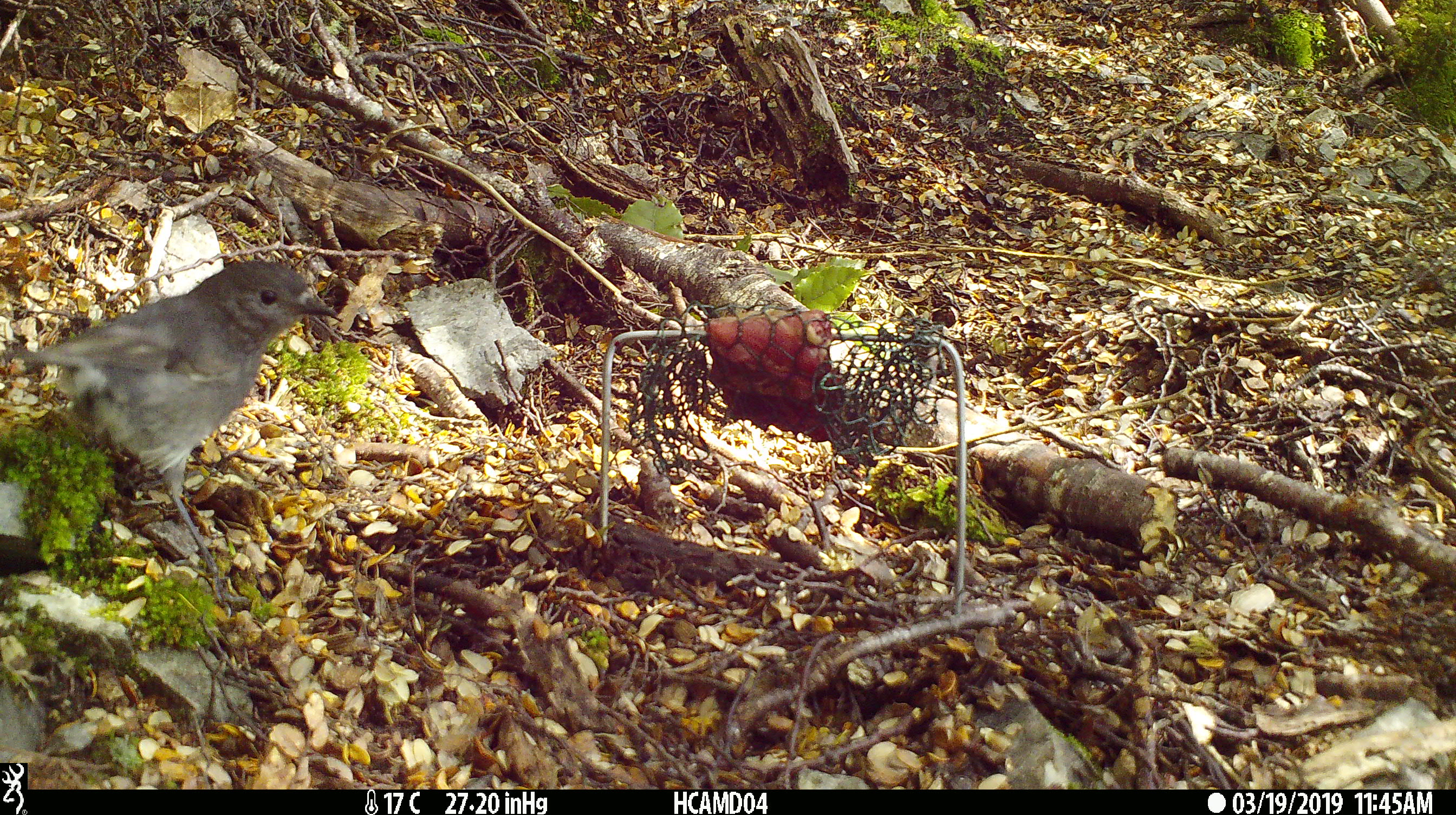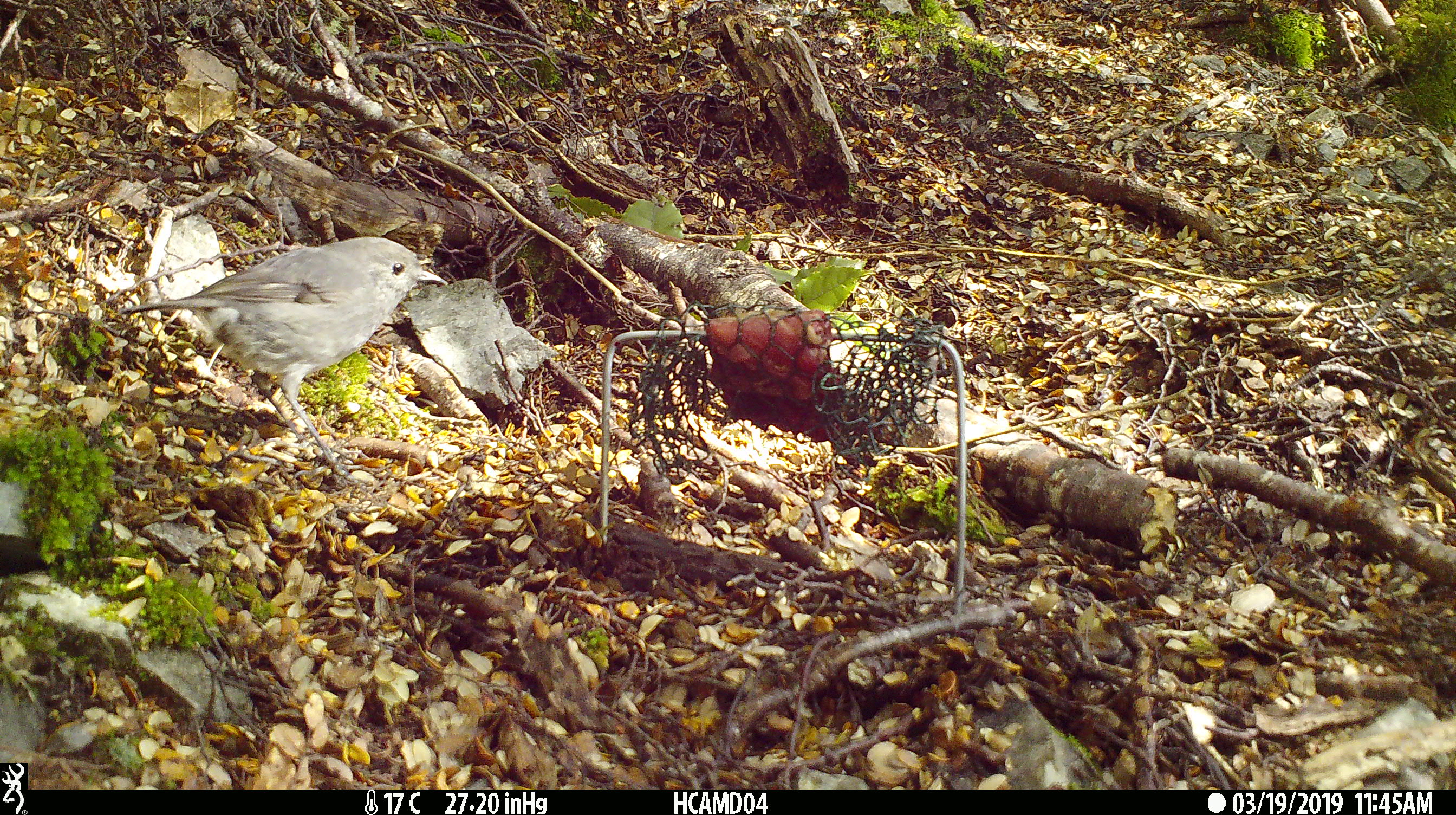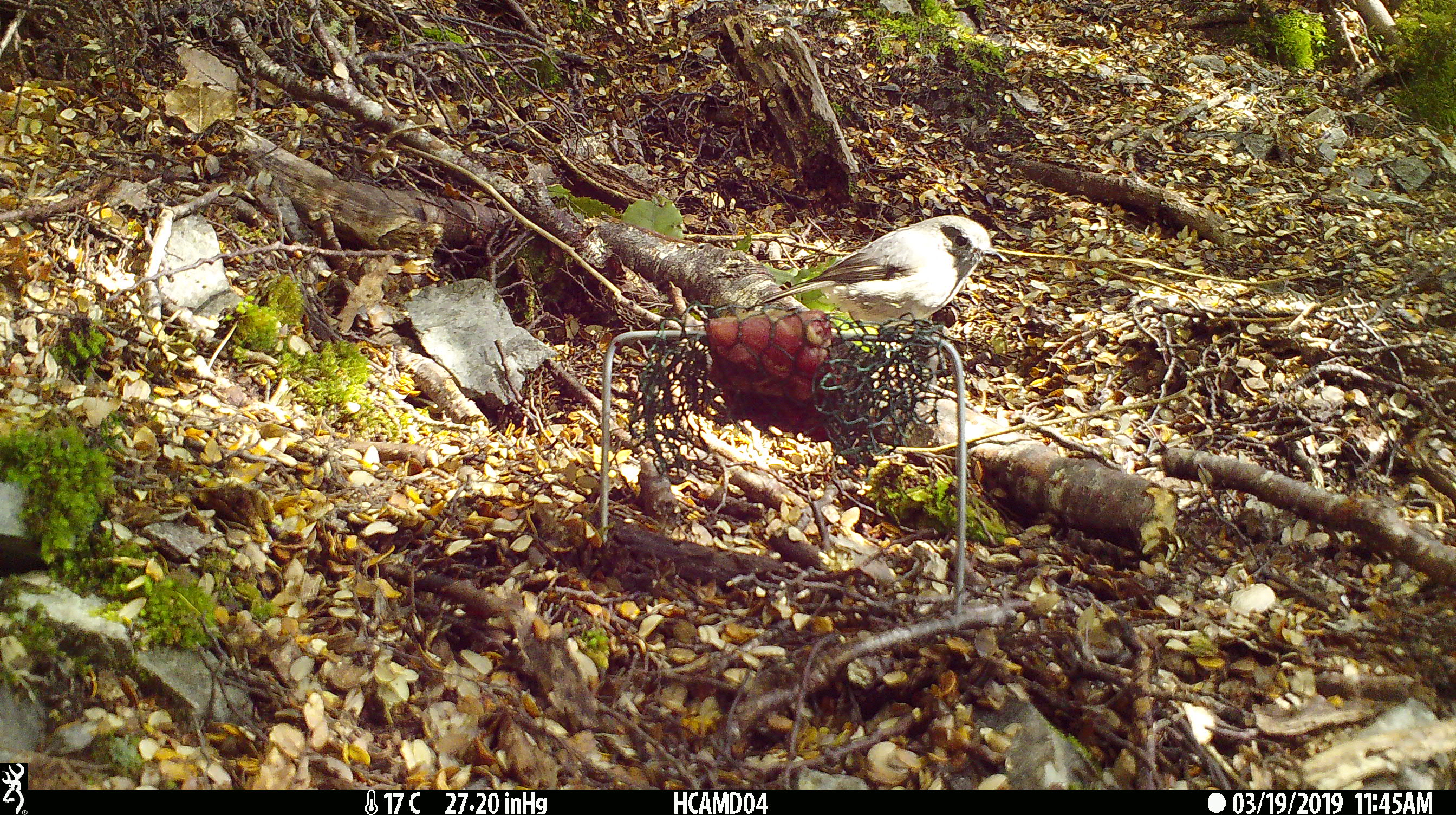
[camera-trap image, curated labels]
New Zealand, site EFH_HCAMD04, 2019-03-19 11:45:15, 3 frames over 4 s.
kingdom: Animalia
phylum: Chordata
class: Aves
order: Passeriformes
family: Petroicidae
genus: Petroica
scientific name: Petroica australis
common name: new zealand robin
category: robin